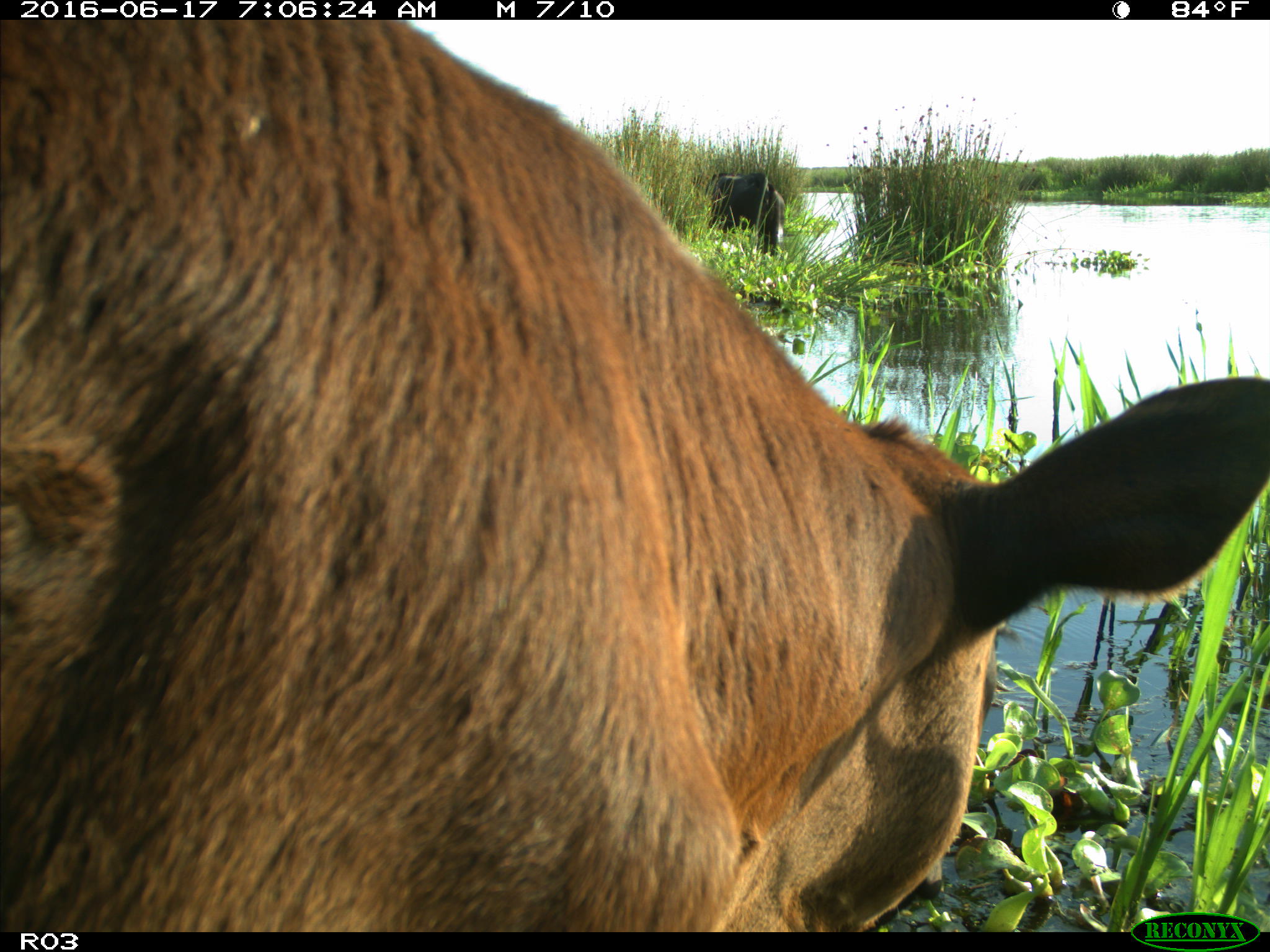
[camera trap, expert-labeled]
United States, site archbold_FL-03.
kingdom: Animalia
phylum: Chordata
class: Mammalia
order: Artiodactyla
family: Bovidae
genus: Bos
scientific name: Bos taurus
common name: domestic cow